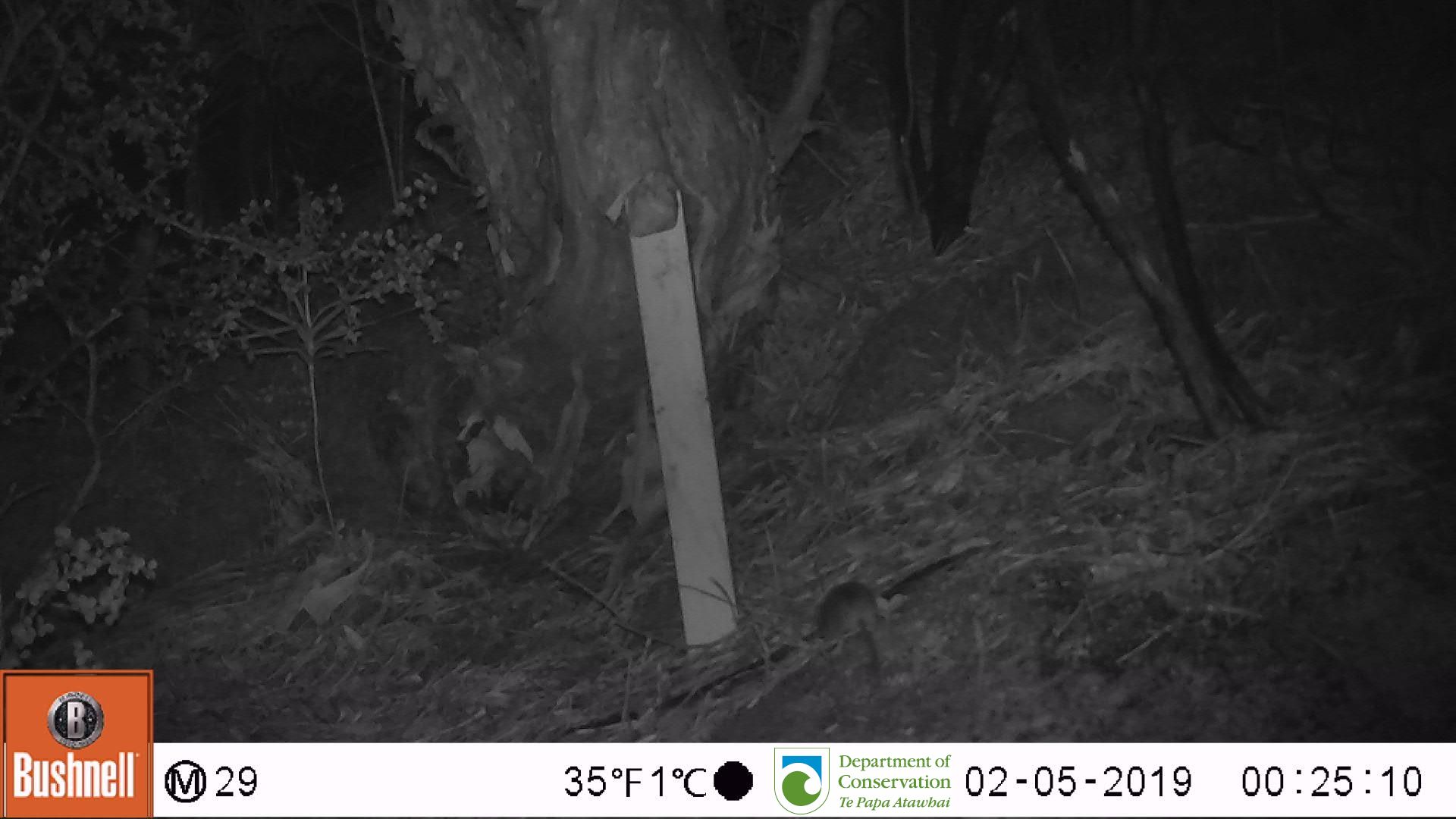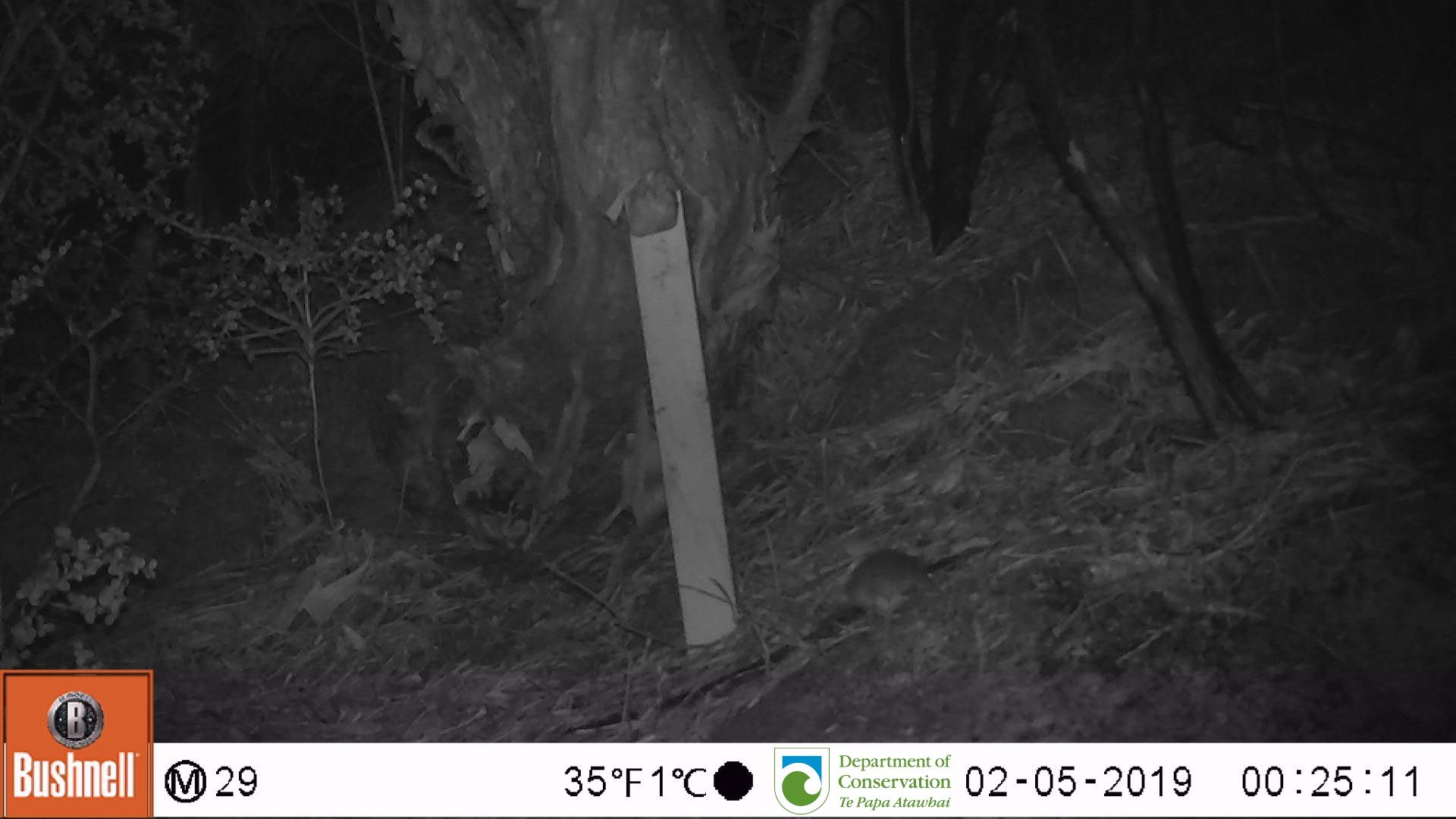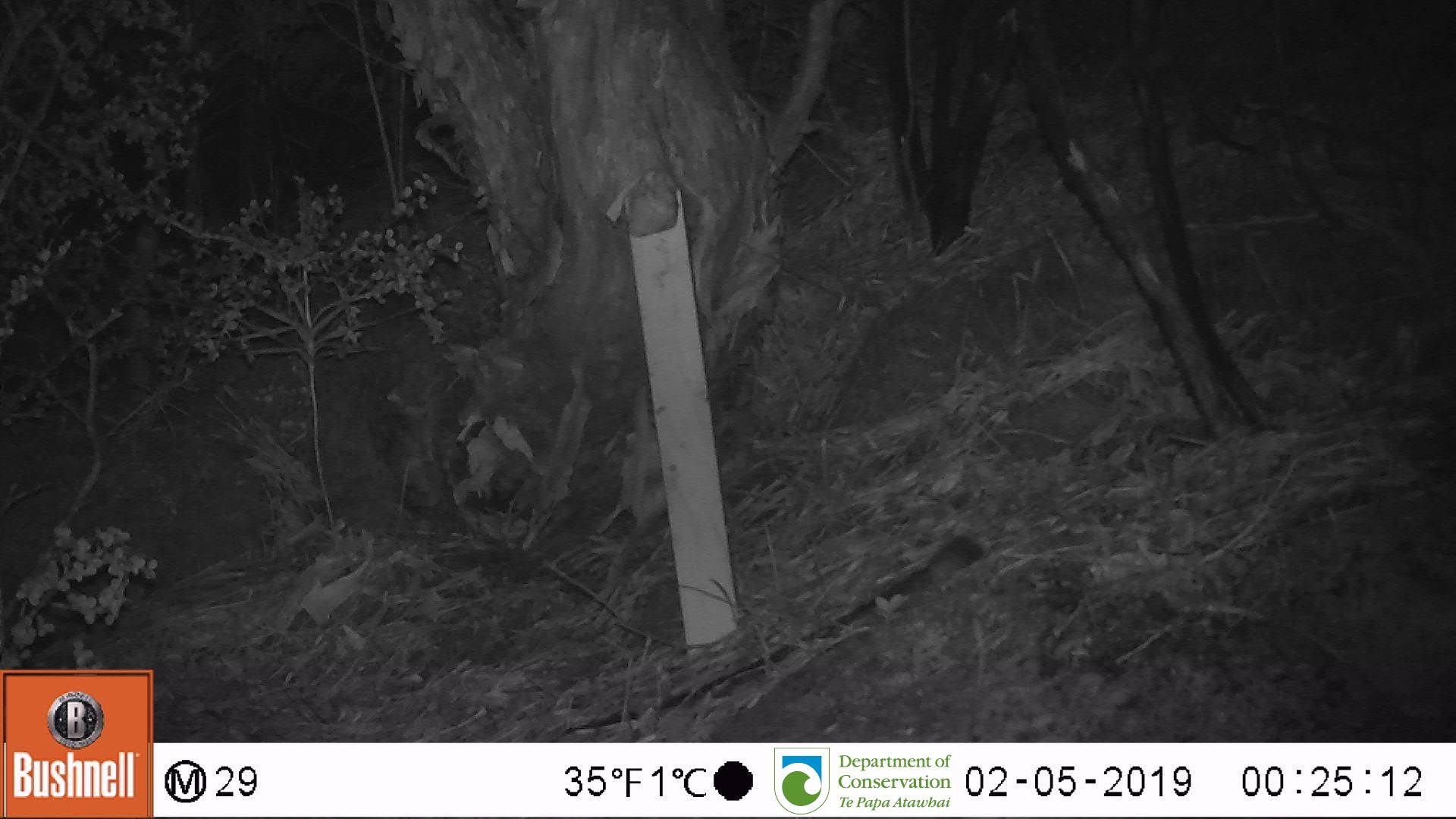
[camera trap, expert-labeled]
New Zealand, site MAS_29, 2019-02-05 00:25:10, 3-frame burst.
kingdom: Animalia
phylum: Chordata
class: Mammalia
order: Rodentia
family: Muridae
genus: Mus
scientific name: Mus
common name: mouse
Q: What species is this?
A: Mouse (Mus).